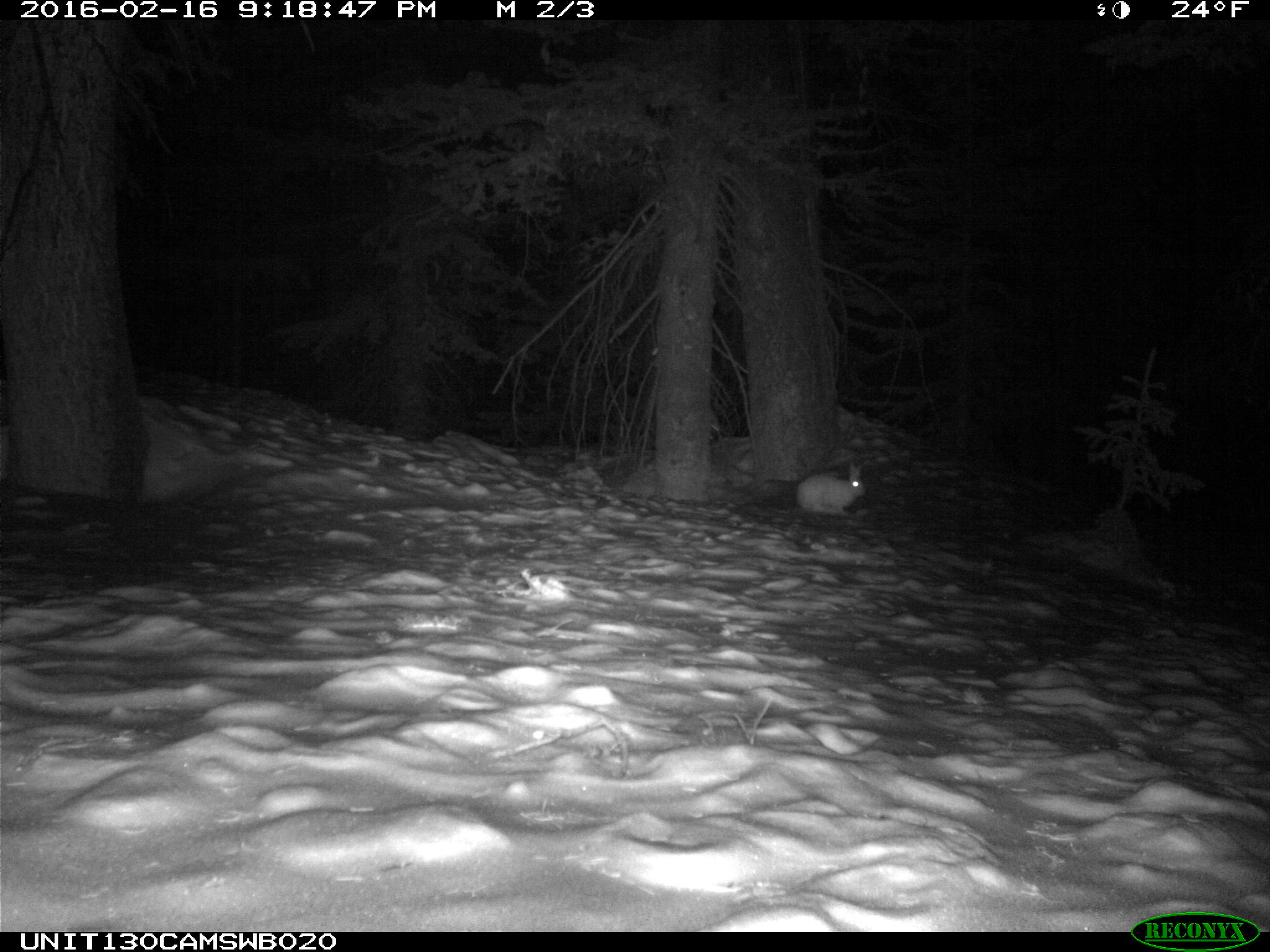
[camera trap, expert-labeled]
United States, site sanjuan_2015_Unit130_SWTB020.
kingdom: Animalia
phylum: Chordata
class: Mammalia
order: Lagomorpha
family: Leporidae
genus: Lepus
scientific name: Lepus americanus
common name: snowshoe hare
Lepus americanus (snowshoe hare).